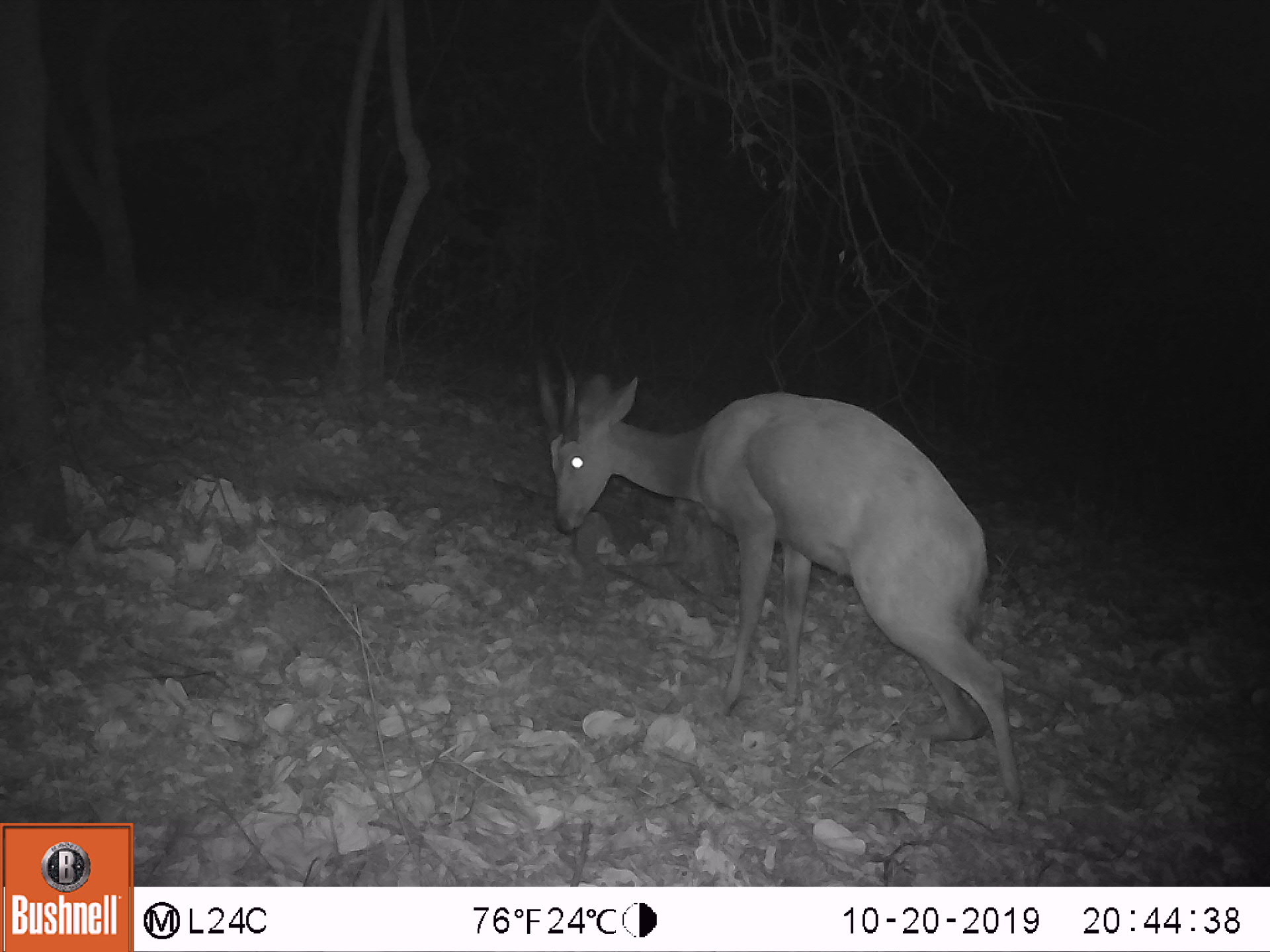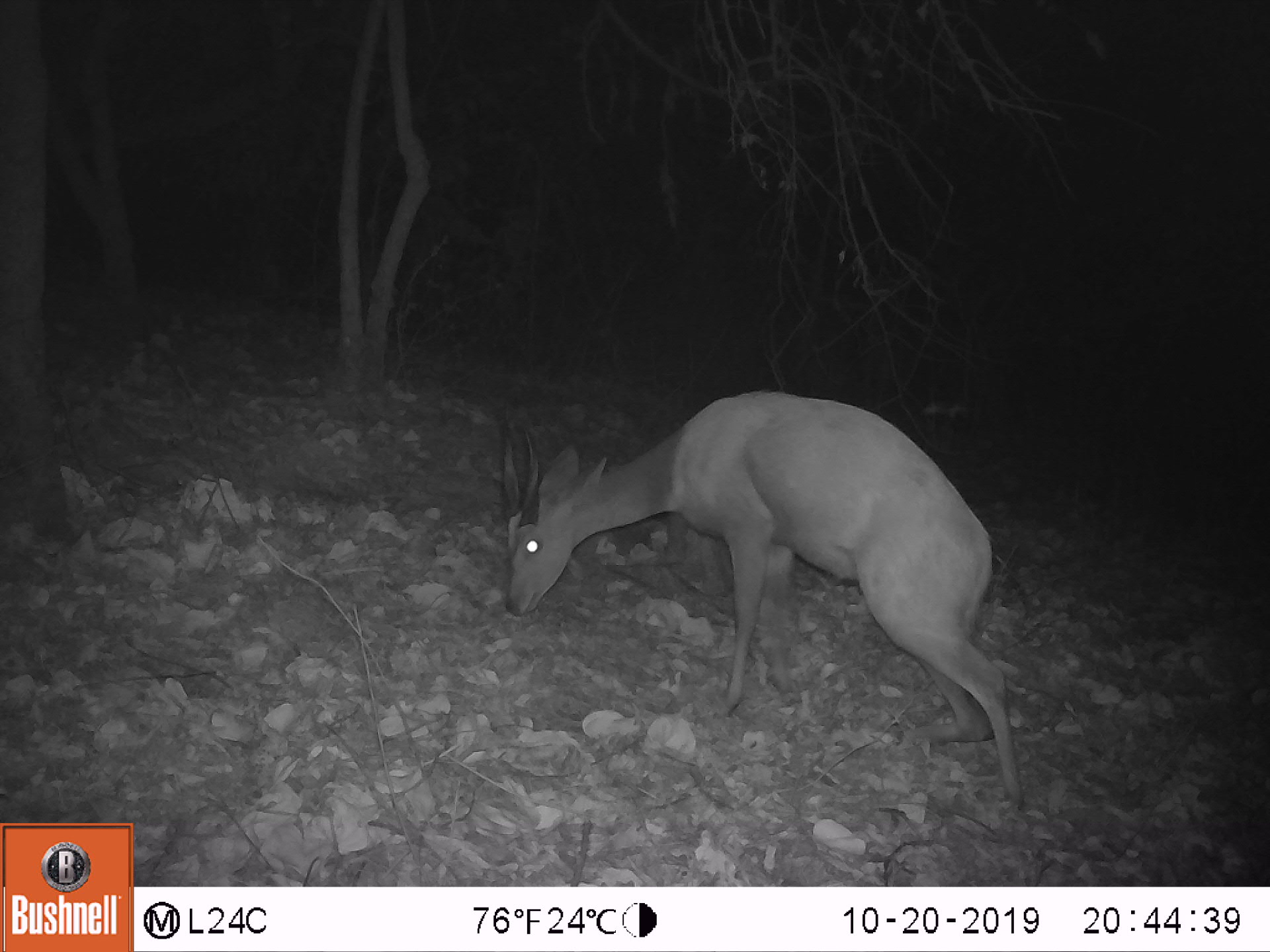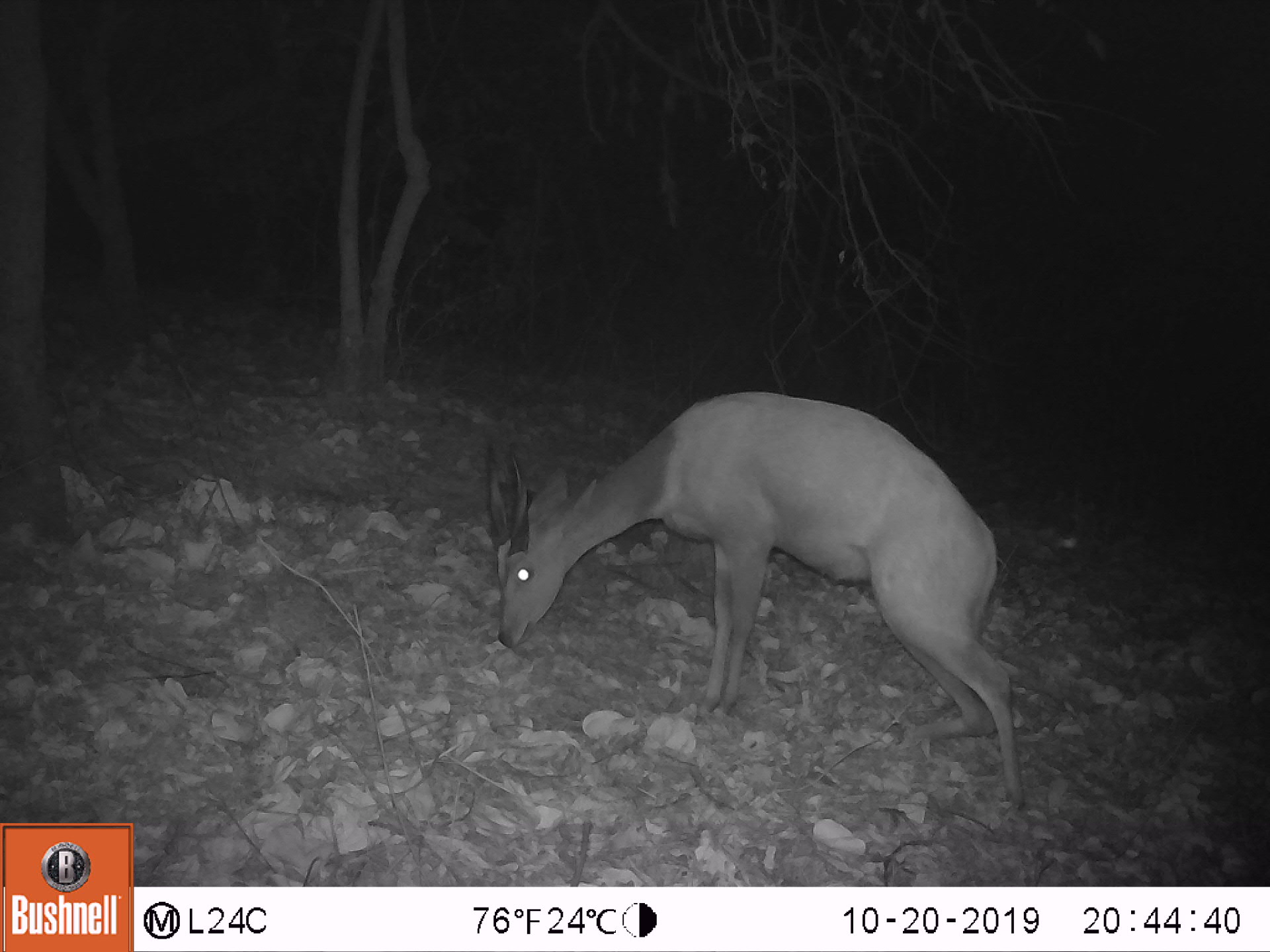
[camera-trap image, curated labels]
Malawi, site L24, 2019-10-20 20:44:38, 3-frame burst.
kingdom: Animalia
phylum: Chordata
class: Mammalia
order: Artiodactyla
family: Bovidae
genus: Tragelaphus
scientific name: Tragelaphus sylvaticus sylvaticus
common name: cape bushbuck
Cape bushbuck (Tragelaphus sylvaticus sylvaticus), count 1.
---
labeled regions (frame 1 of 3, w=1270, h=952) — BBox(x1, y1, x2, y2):
cape bushbuck: BBox(522, 338, 1024, 820)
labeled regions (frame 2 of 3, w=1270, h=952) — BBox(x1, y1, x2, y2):
cape bushbuck: BBox(485, 371, 1026, 808)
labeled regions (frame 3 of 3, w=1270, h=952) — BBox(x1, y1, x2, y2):
cape bushbuck: BBox(470, 387, 1031, 815)